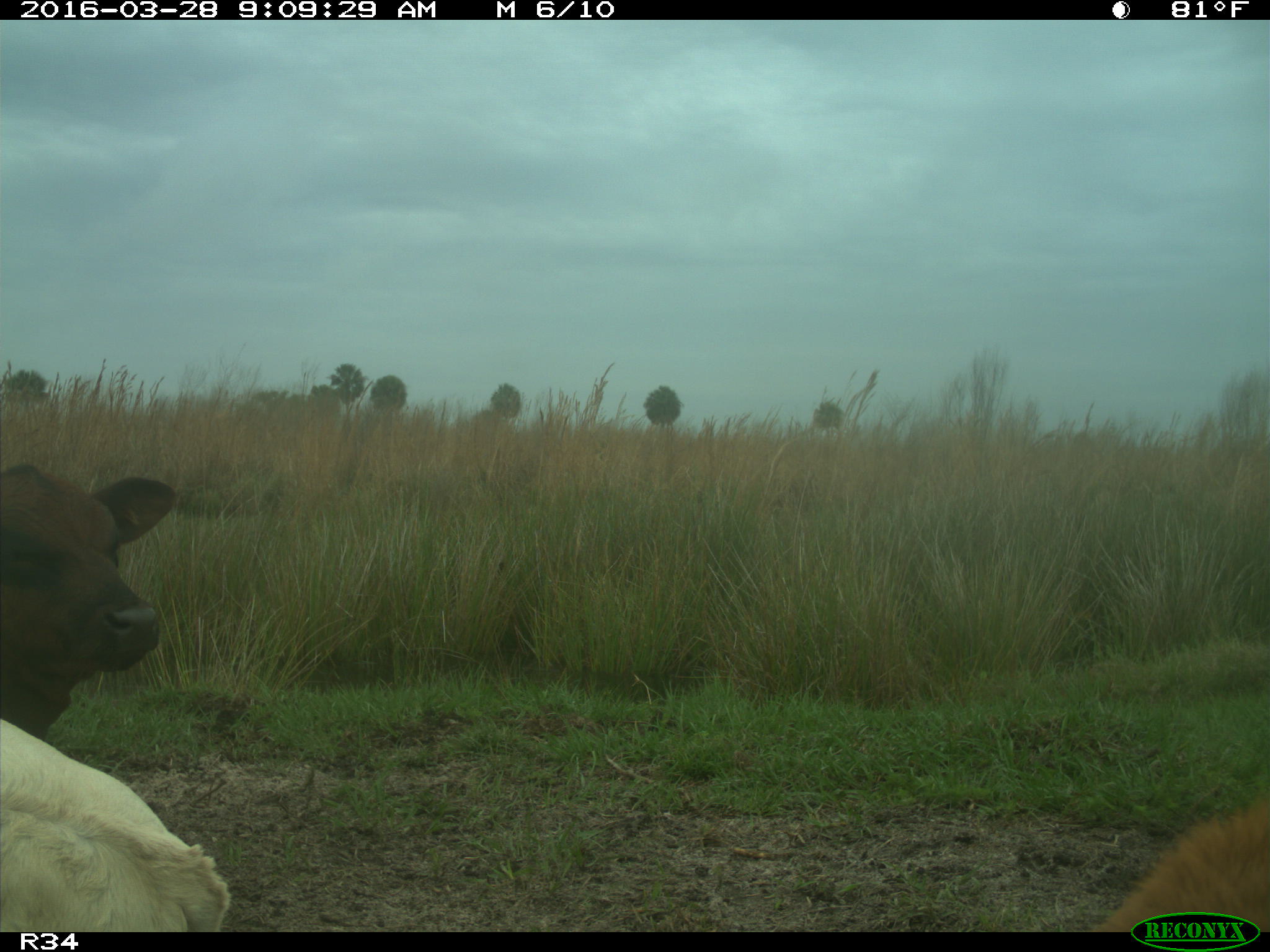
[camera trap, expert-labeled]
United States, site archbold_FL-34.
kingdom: Animalia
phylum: Chordata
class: Mammalia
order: Artiodactyla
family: Bovidae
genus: Bos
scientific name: Bos taurus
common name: domestic cow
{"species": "Bos taurus (domestic cow)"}